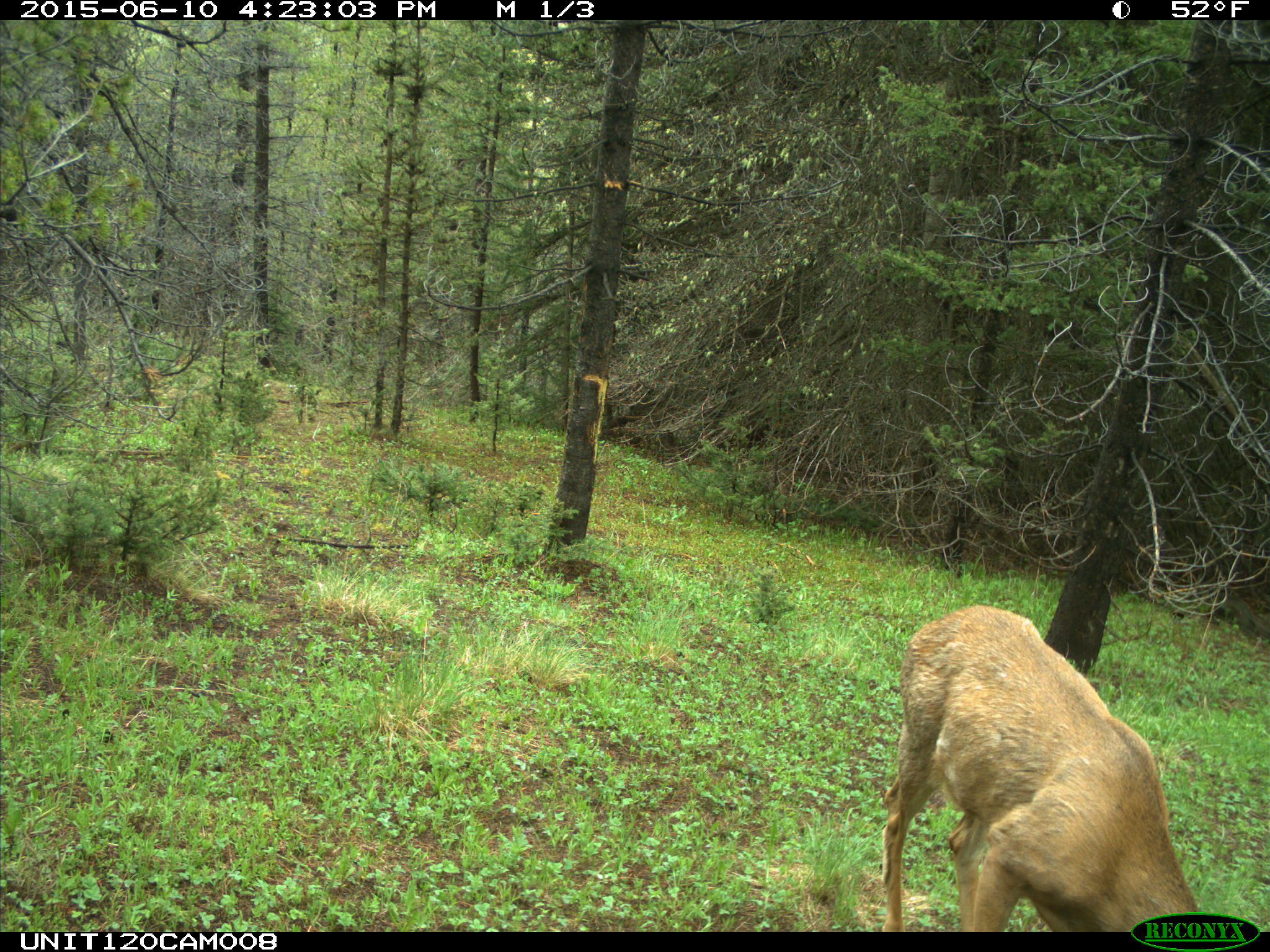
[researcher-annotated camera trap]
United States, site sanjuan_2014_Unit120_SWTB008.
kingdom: Animalia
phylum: Chordata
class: Mammalia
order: Artiodactyla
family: Cervidae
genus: Odocoileus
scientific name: Odocoileus hemionus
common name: mule deer